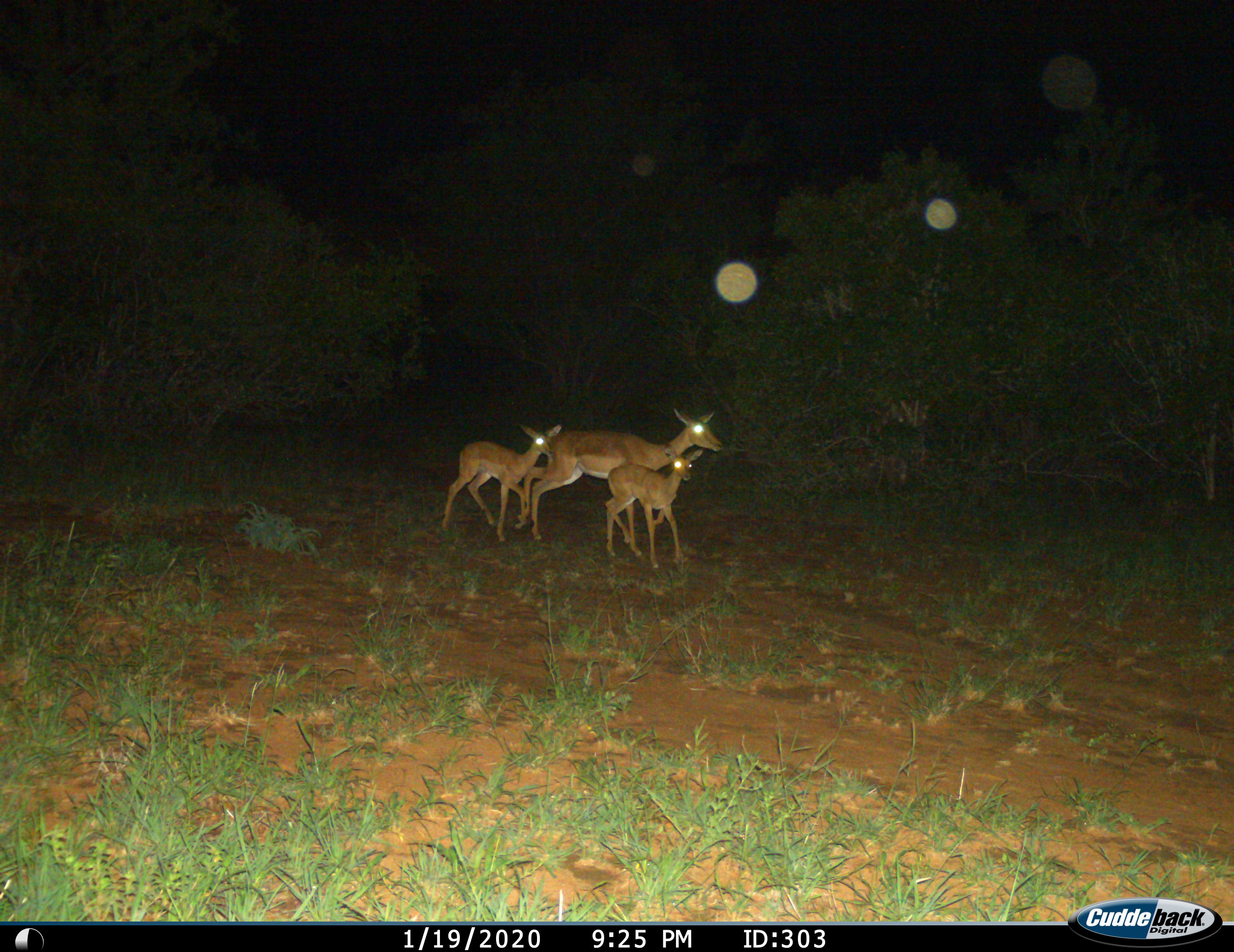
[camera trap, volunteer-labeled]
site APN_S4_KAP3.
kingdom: Animalia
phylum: Chordata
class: Mammalia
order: Artiodactyla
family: Bovidae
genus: Aepyceros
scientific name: Aepyceros melampus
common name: impala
Impala (Aepyceros melampus), count 3. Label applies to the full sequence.